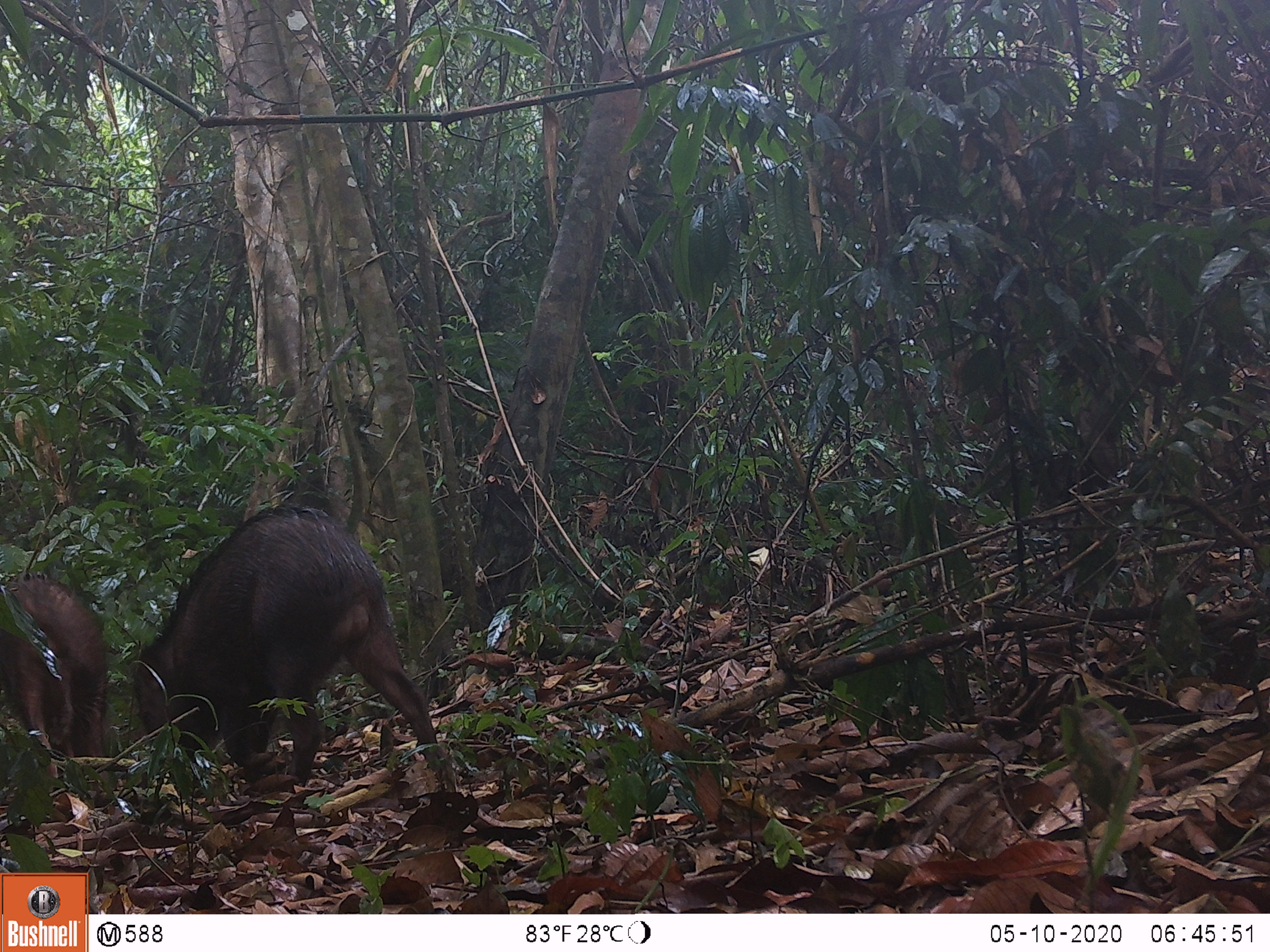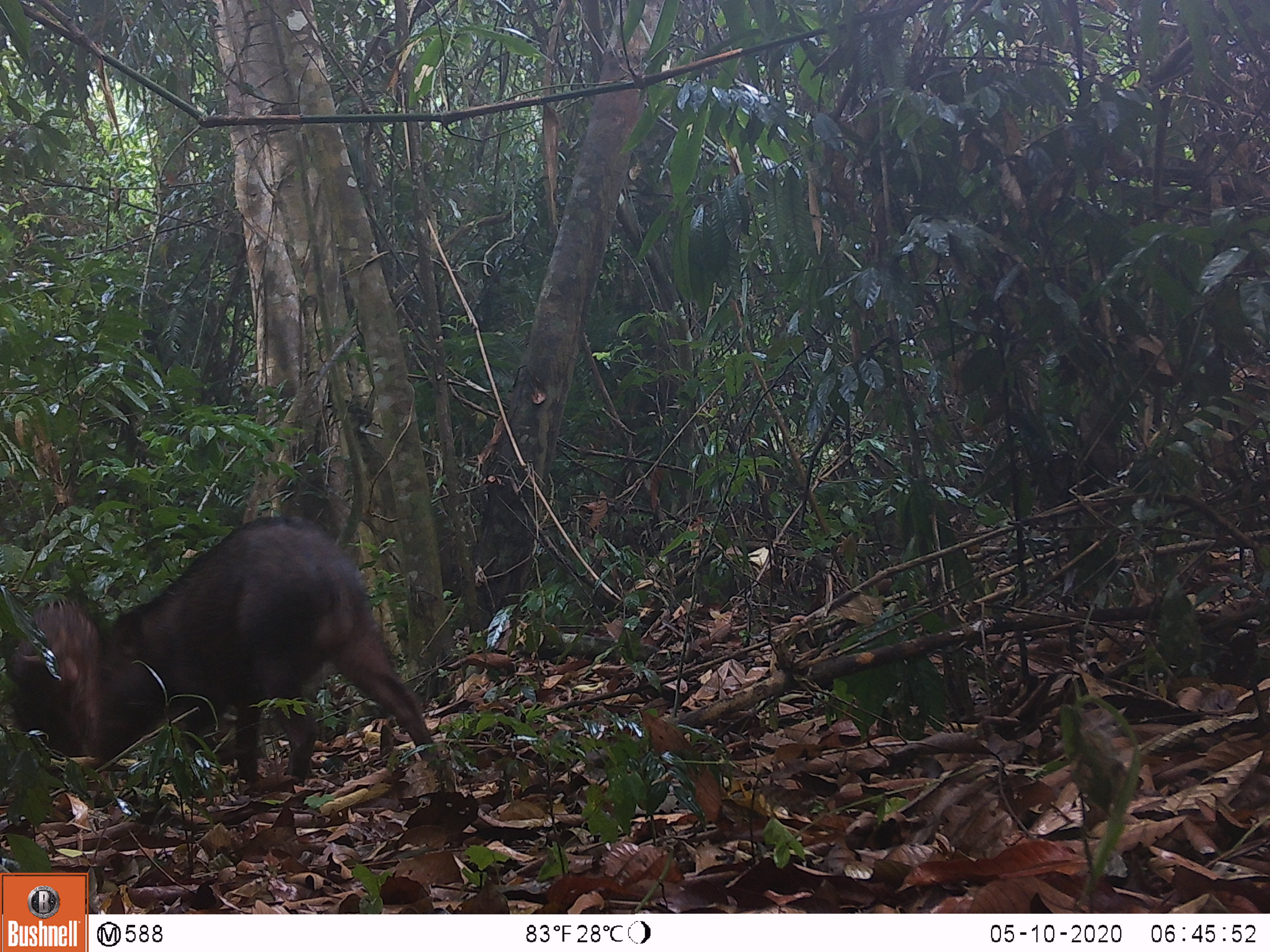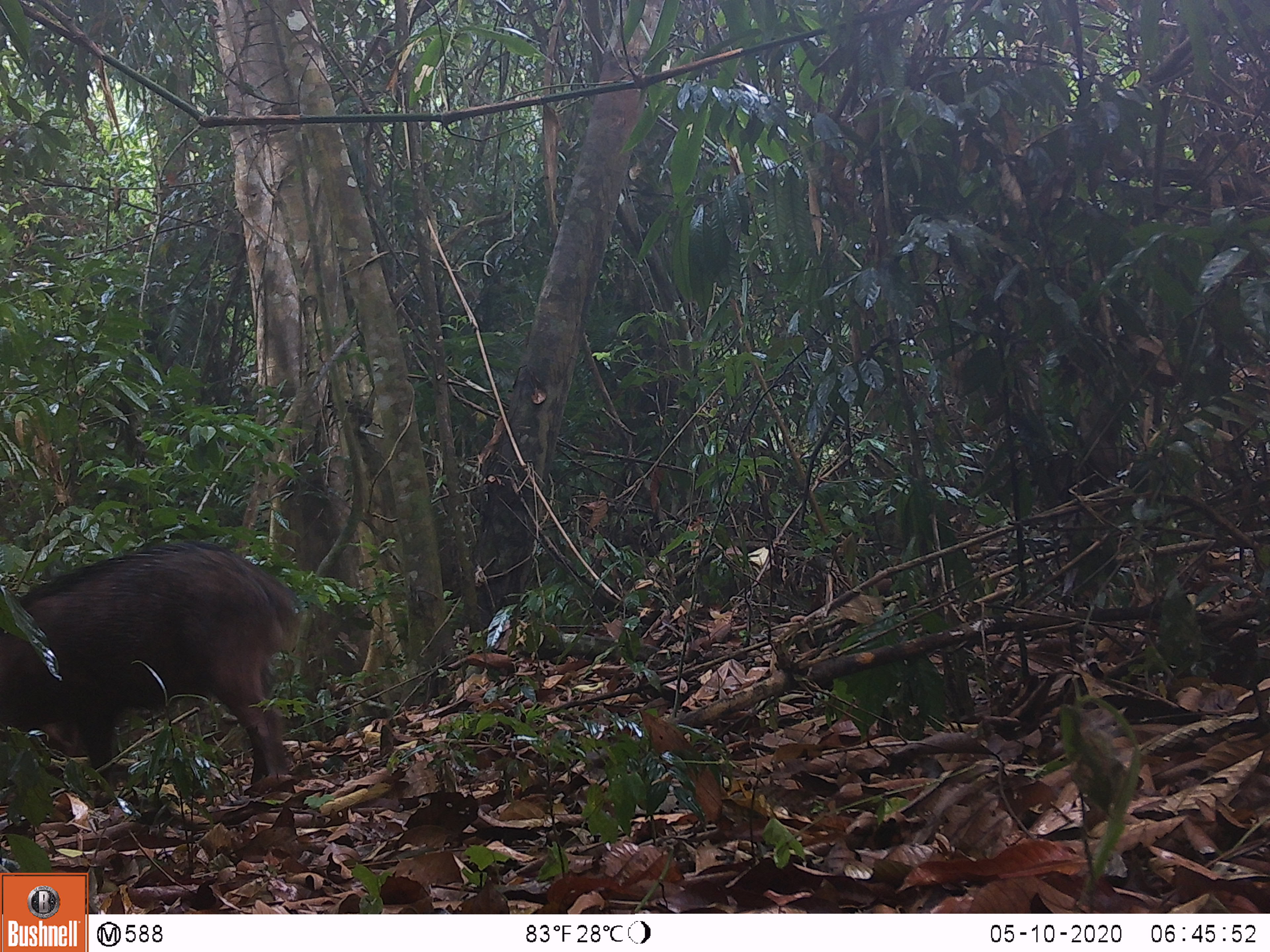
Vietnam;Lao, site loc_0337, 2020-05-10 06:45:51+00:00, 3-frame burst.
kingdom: Animalia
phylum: Chordata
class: Mammalia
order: Artiodactyla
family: Suidae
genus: Sus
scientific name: Sus scrofa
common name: eurasian wild pig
Eurasian wild pig (Sus scrofa). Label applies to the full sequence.